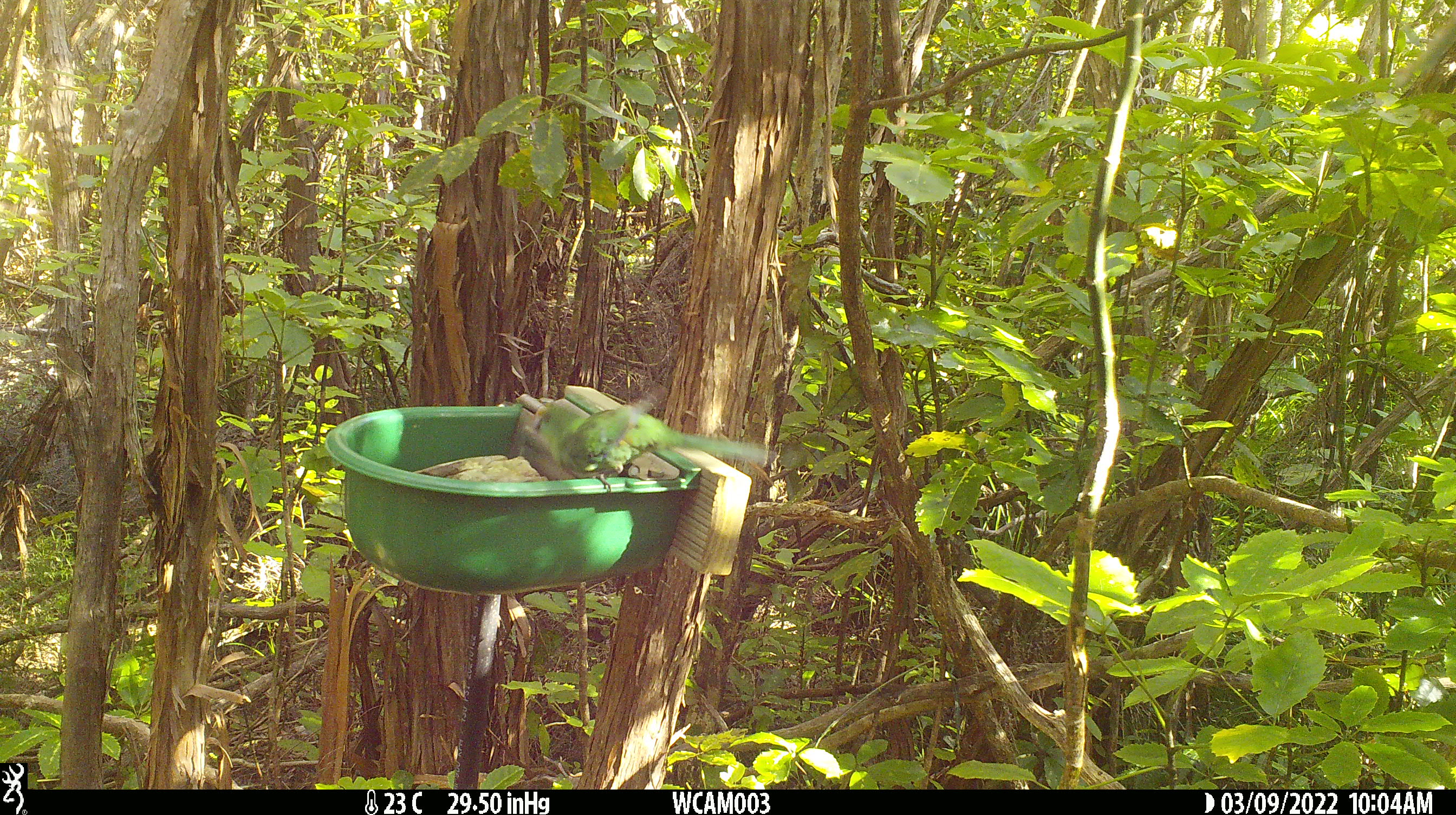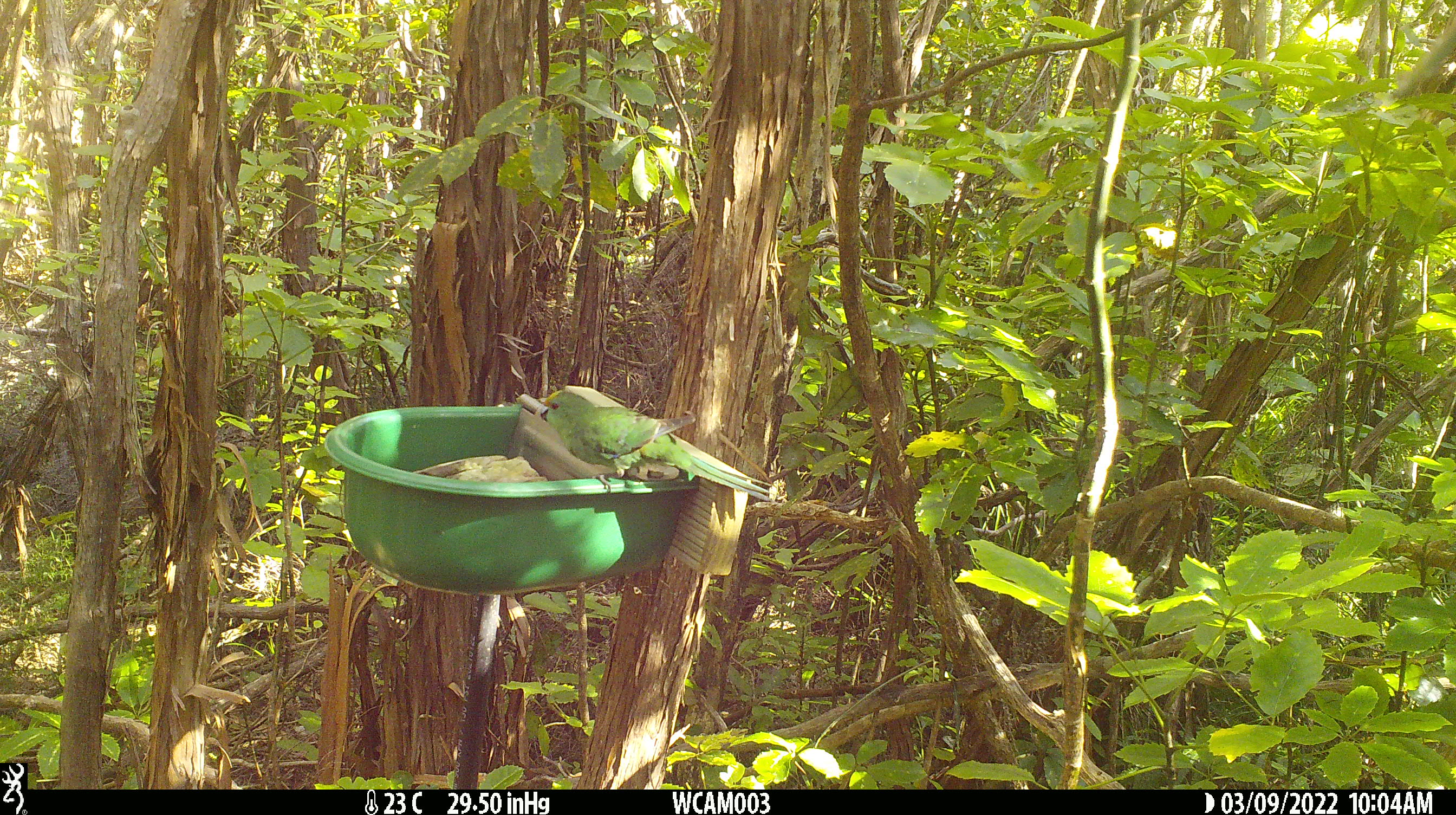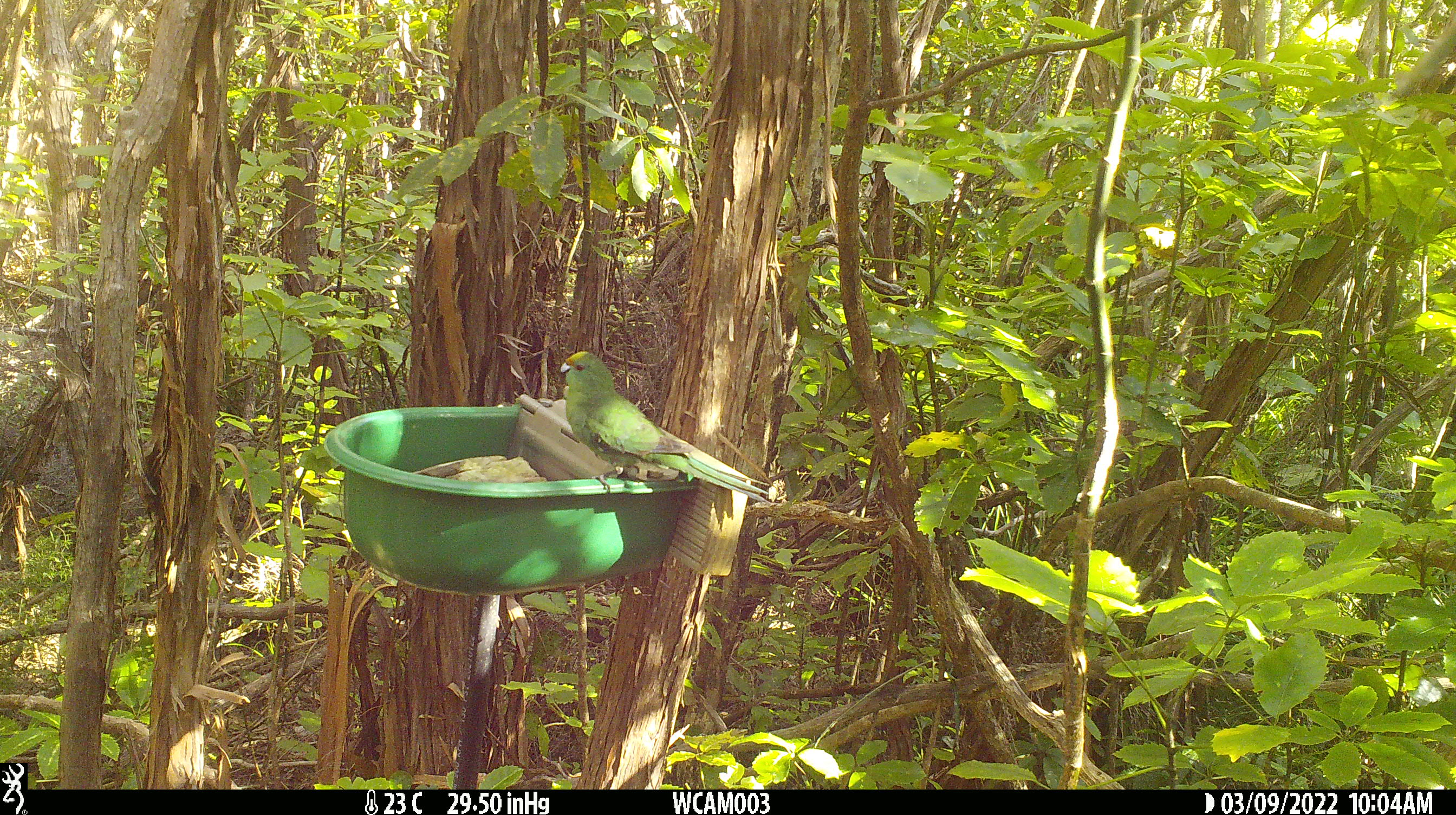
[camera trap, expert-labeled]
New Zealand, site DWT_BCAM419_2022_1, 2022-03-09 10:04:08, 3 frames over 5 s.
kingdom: Animalia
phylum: Chordata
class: Aves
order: Psittaciformes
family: Psittaculidae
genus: Cyanoramphus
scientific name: Cyanoramphus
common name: parakeet